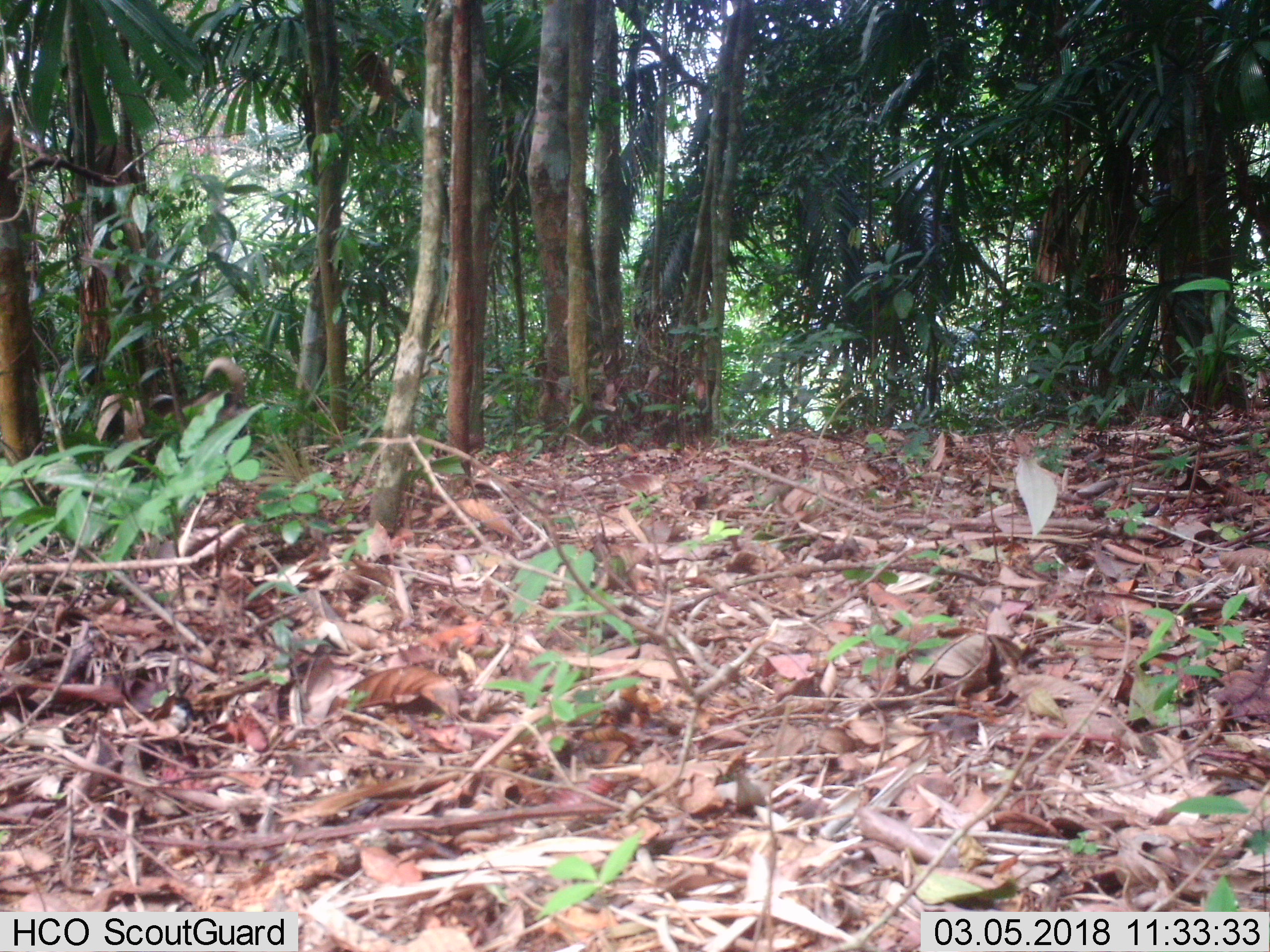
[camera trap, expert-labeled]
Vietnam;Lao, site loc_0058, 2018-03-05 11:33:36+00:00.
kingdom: Animalia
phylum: Chordata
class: Mammalia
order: Carnivora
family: Canidae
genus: Canis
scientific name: Canis familiaris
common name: domestic dog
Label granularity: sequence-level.